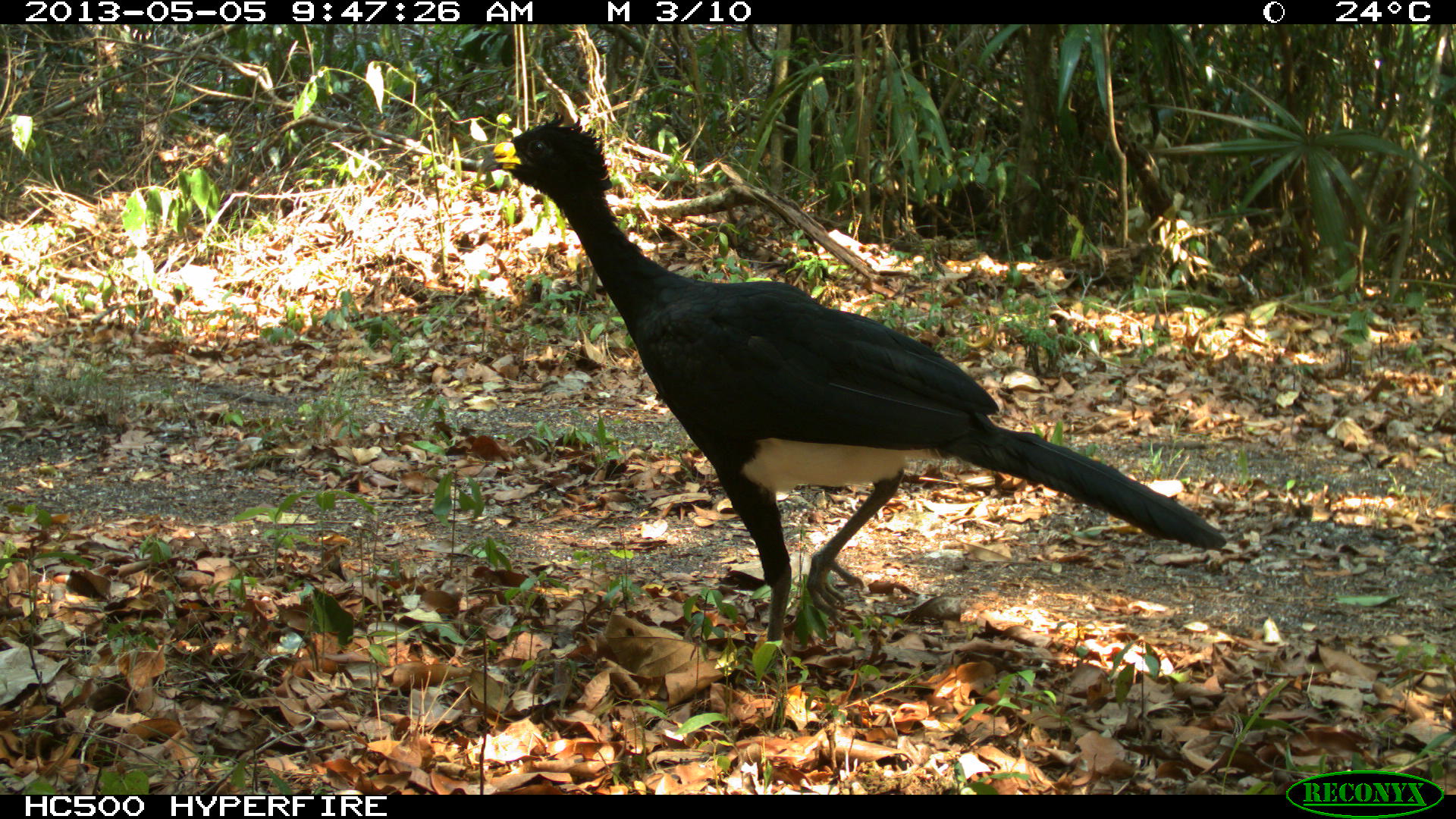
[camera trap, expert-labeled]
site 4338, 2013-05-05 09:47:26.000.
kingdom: Animalia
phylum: Chordata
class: Aves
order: Galliformes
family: Cracidae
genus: Crax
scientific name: Crax rubra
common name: great curassow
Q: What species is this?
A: Crax rubra (great curassow).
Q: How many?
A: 1.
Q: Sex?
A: Male.